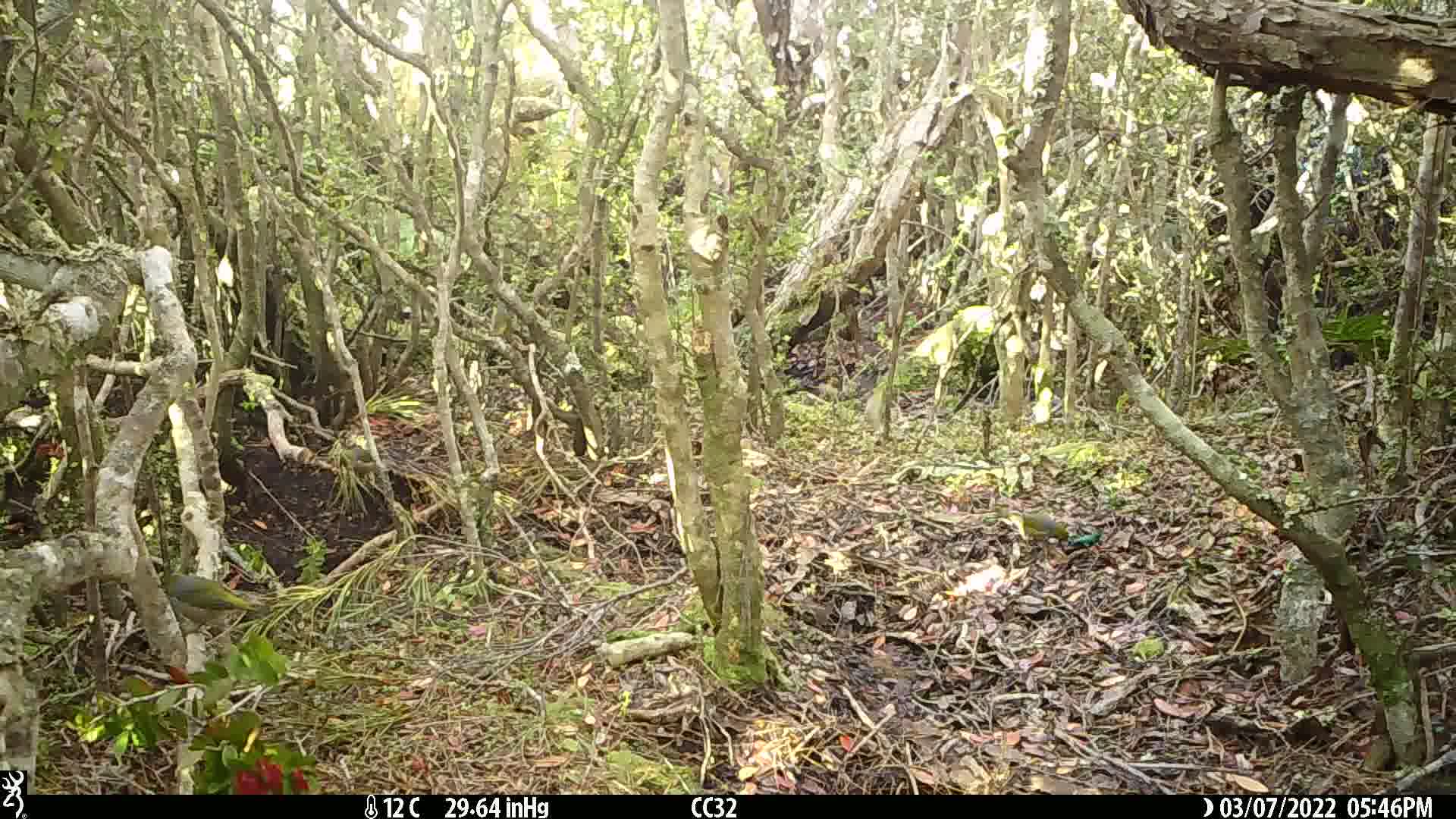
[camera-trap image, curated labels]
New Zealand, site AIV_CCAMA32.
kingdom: Animalia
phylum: Chordata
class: Aves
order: Passeriformes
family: Zosteropidae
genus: Zosterops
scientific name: Zosterops lateralis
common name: silvereye